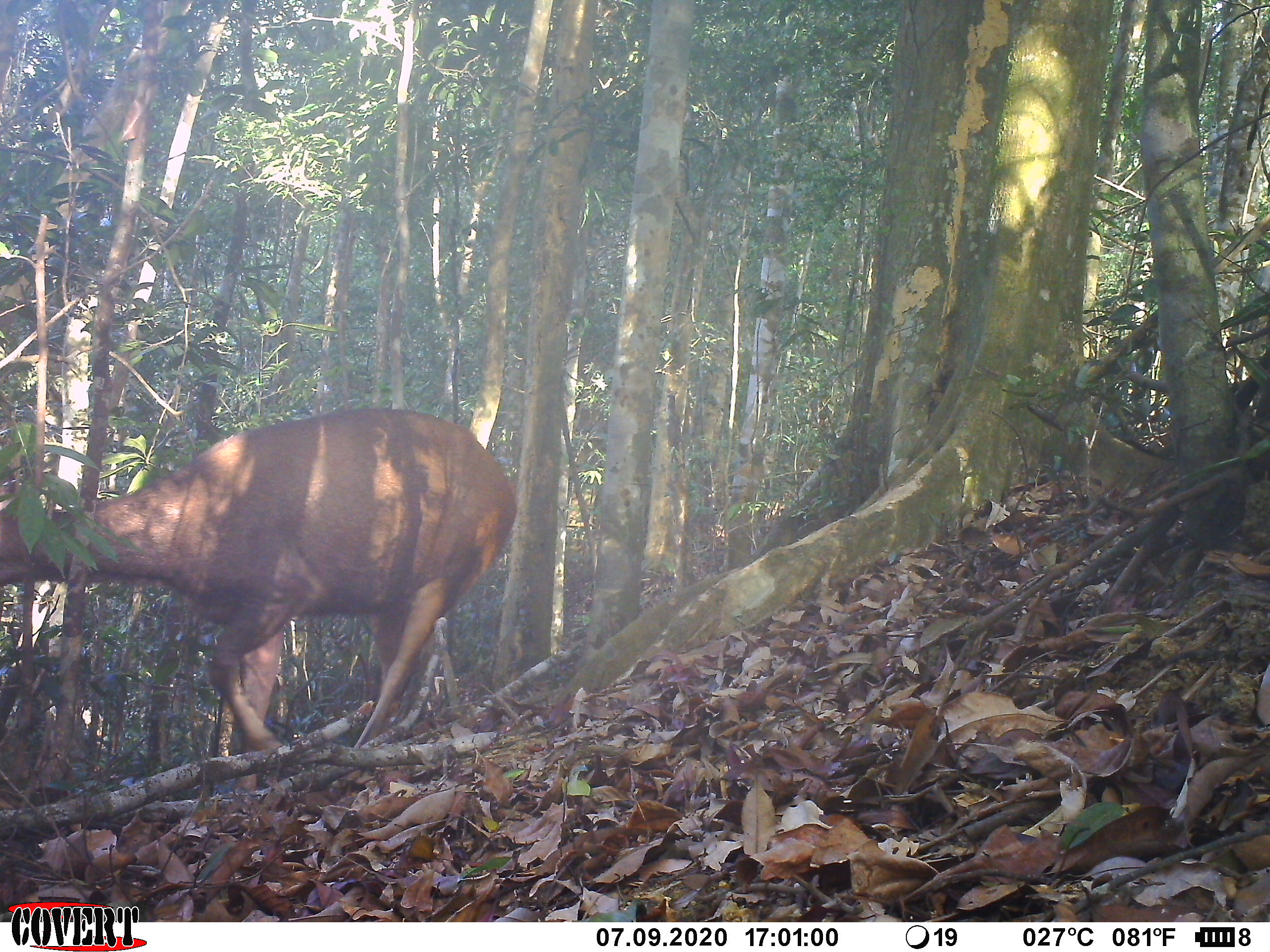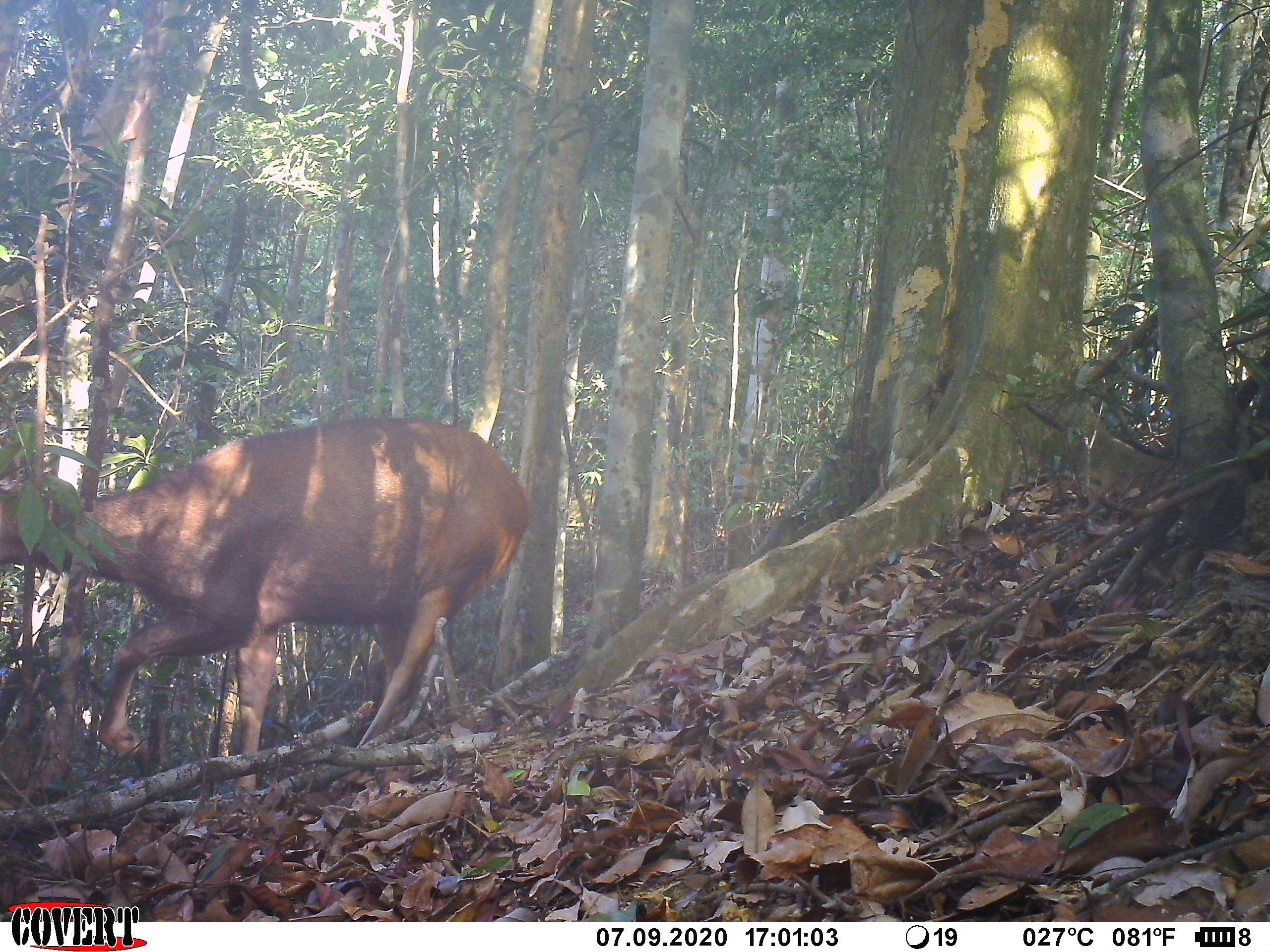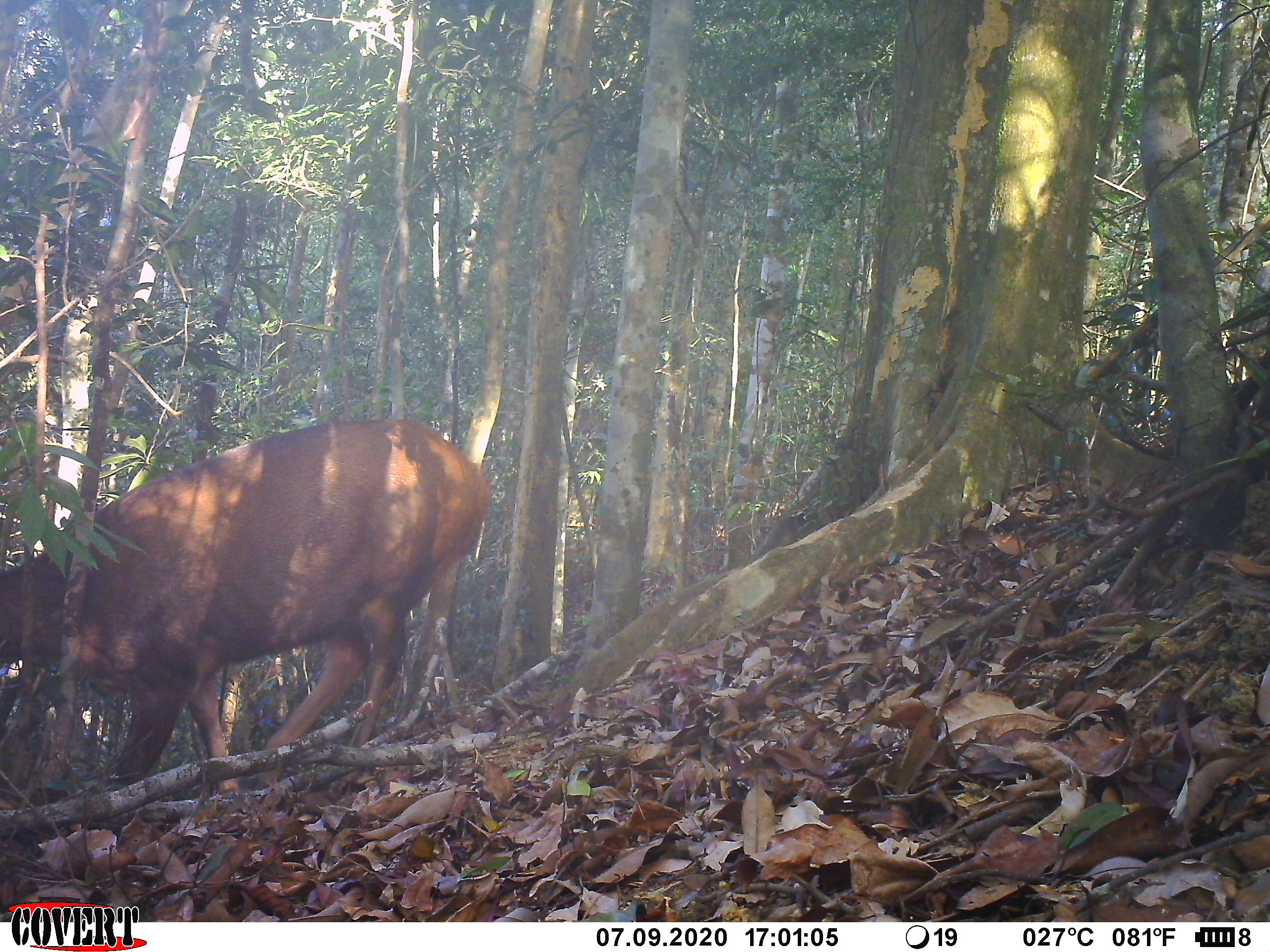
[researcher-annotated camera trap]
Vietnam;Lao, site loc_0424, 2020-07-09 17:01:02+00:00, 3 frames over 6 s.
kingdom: Animalia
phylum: Chordata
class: Mammalia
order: Artiodactyla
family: Cervidae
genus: Rusa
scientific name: Rusa unicolor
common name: sambar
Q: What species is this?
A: Sambar (Rusa unicolor).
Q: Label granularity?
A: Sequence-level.